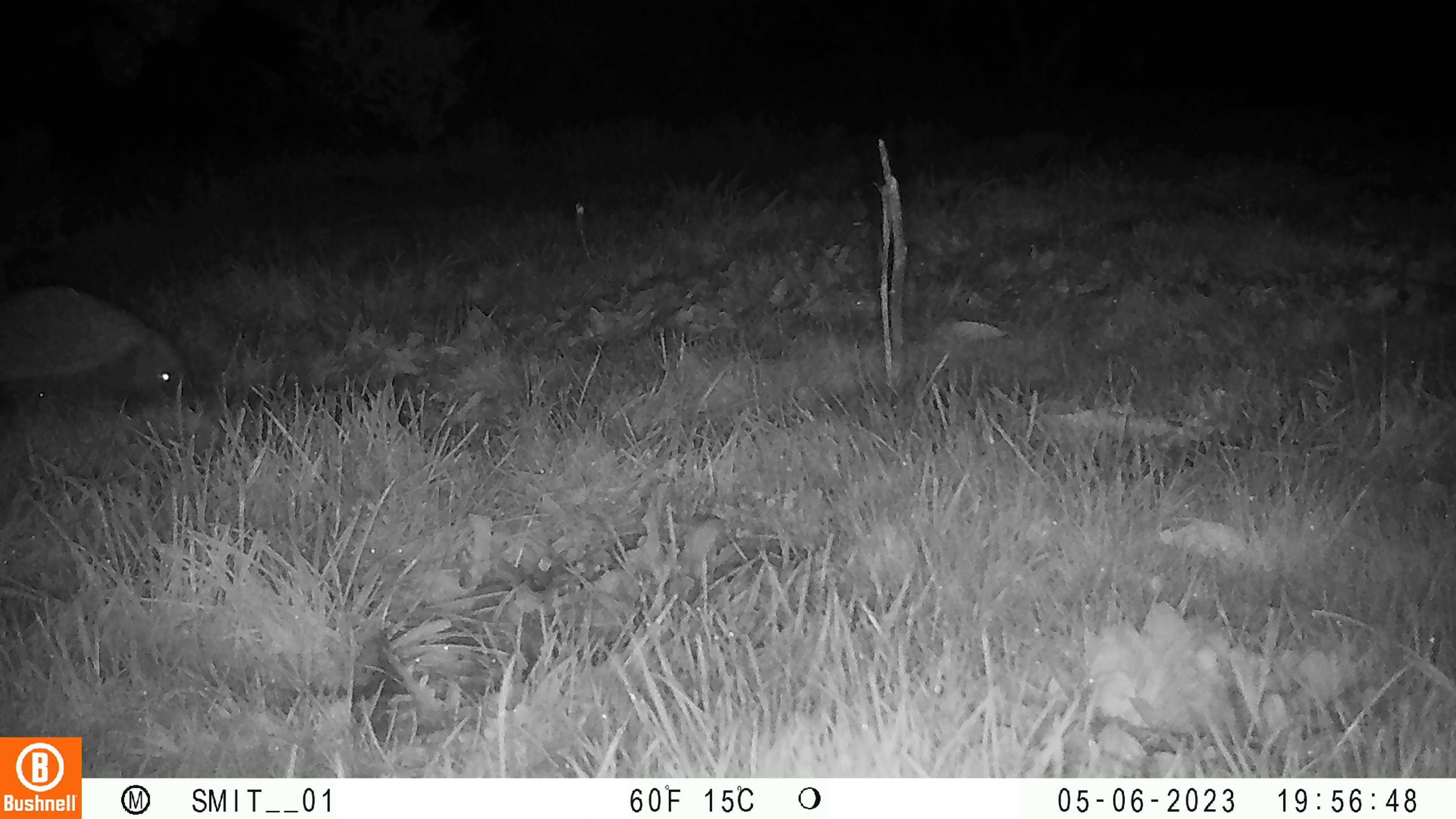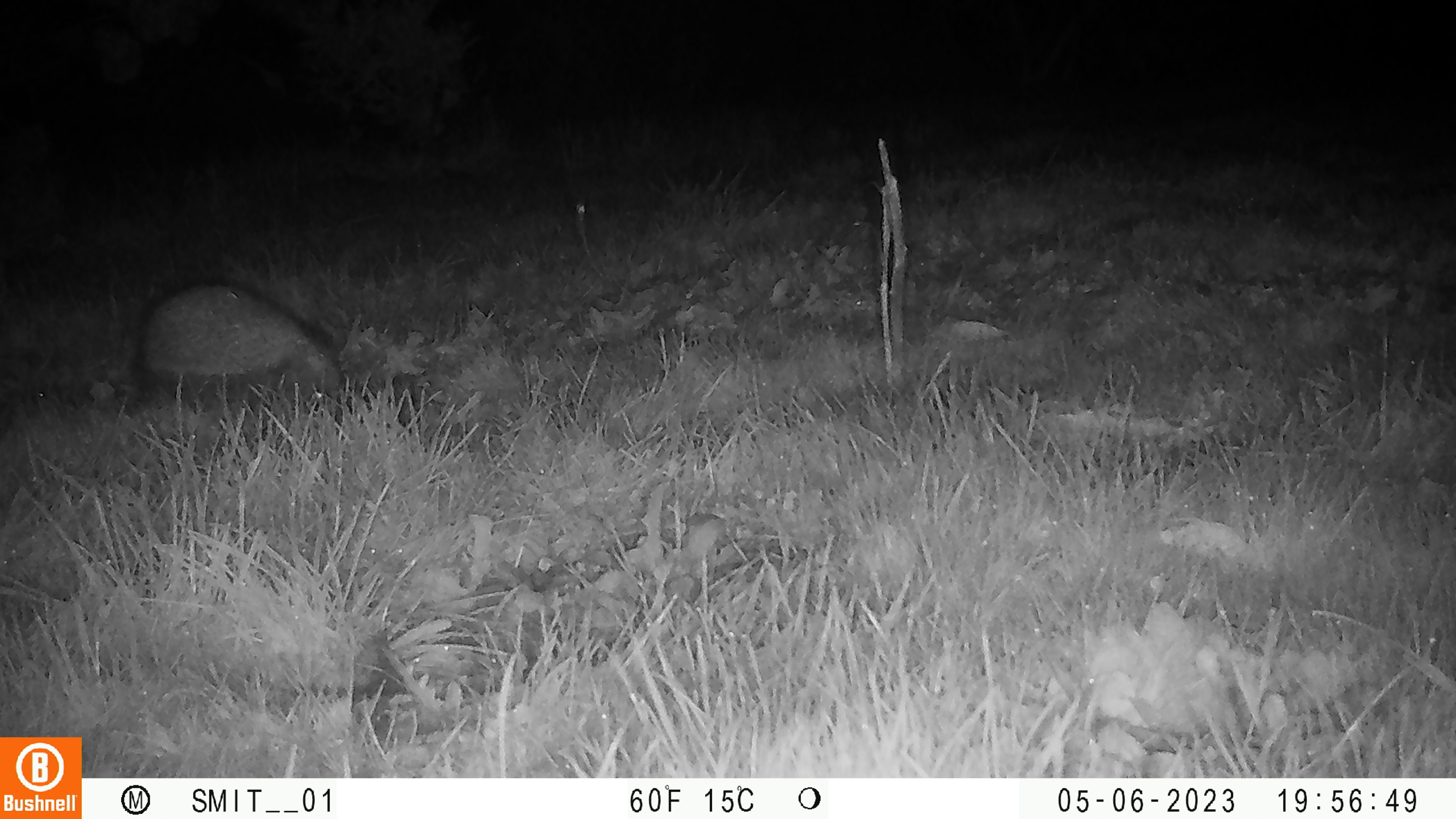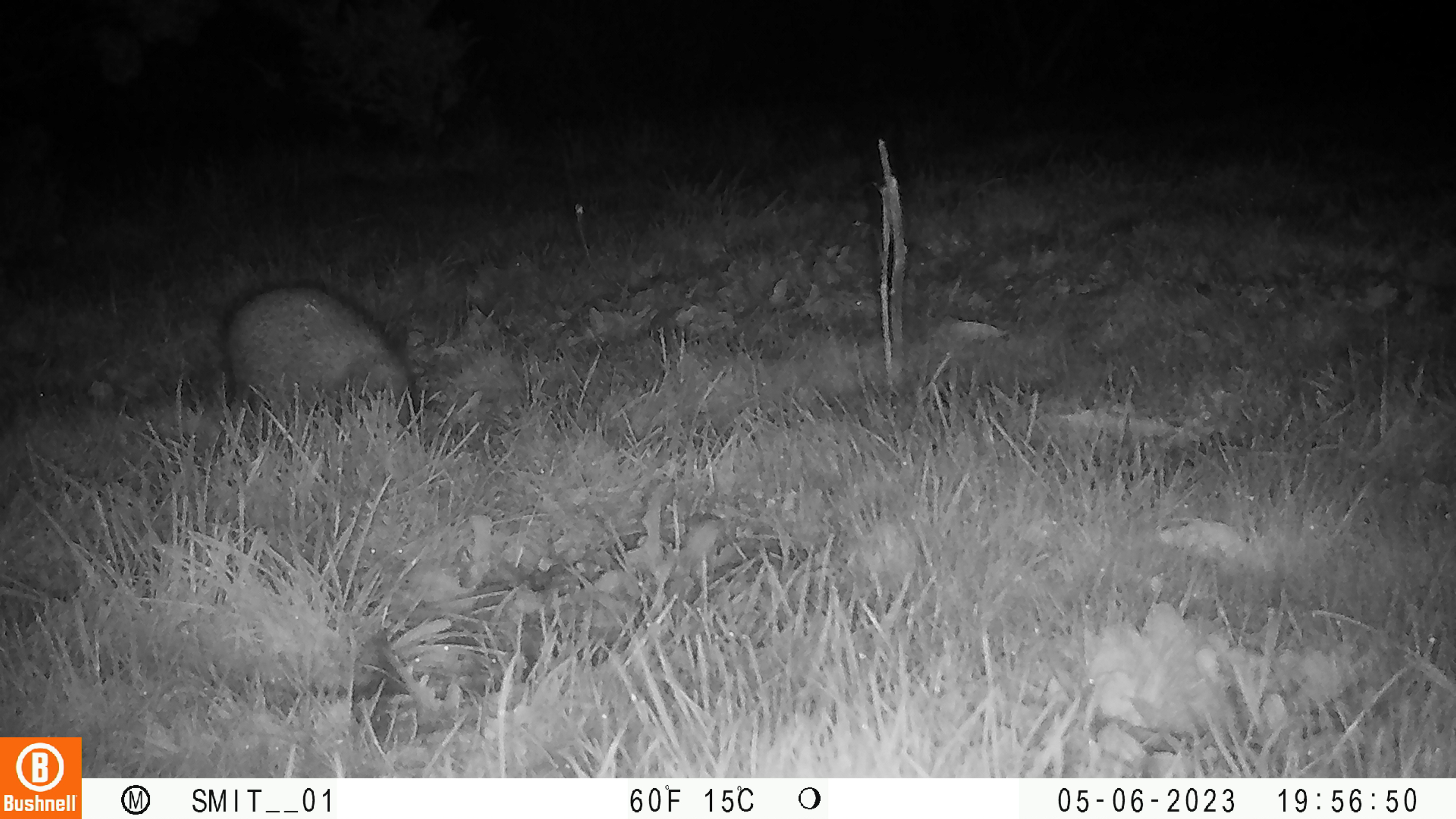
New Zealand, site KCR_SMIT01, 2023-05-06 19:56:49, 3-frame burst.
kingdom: Animalia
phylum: Chordata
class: Mammalia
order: Eulipotyphla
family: Erinaceidae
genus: Erinaceus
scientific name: Erinaceus europaeus europaeus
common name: european hedgehog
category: hedgehog